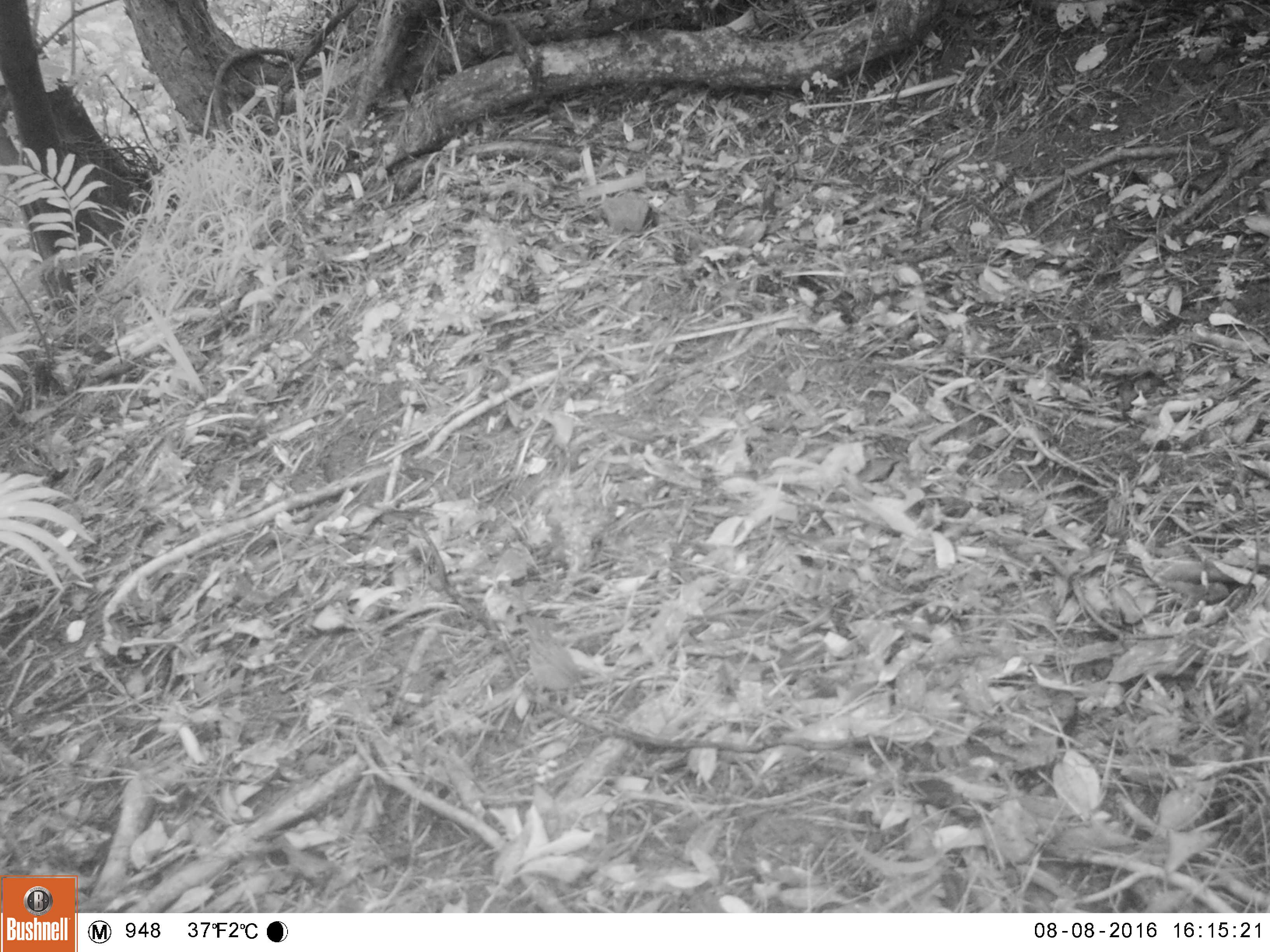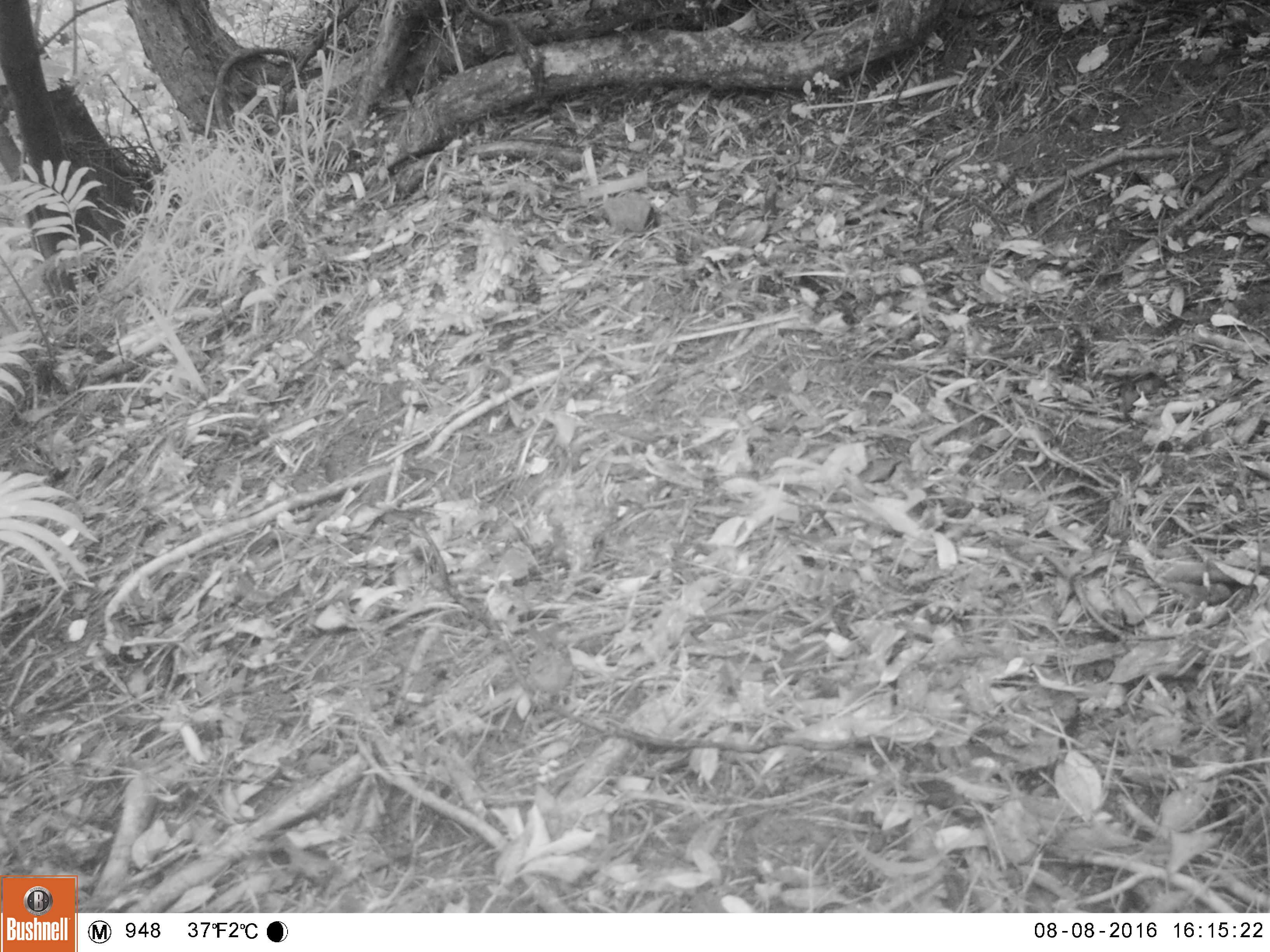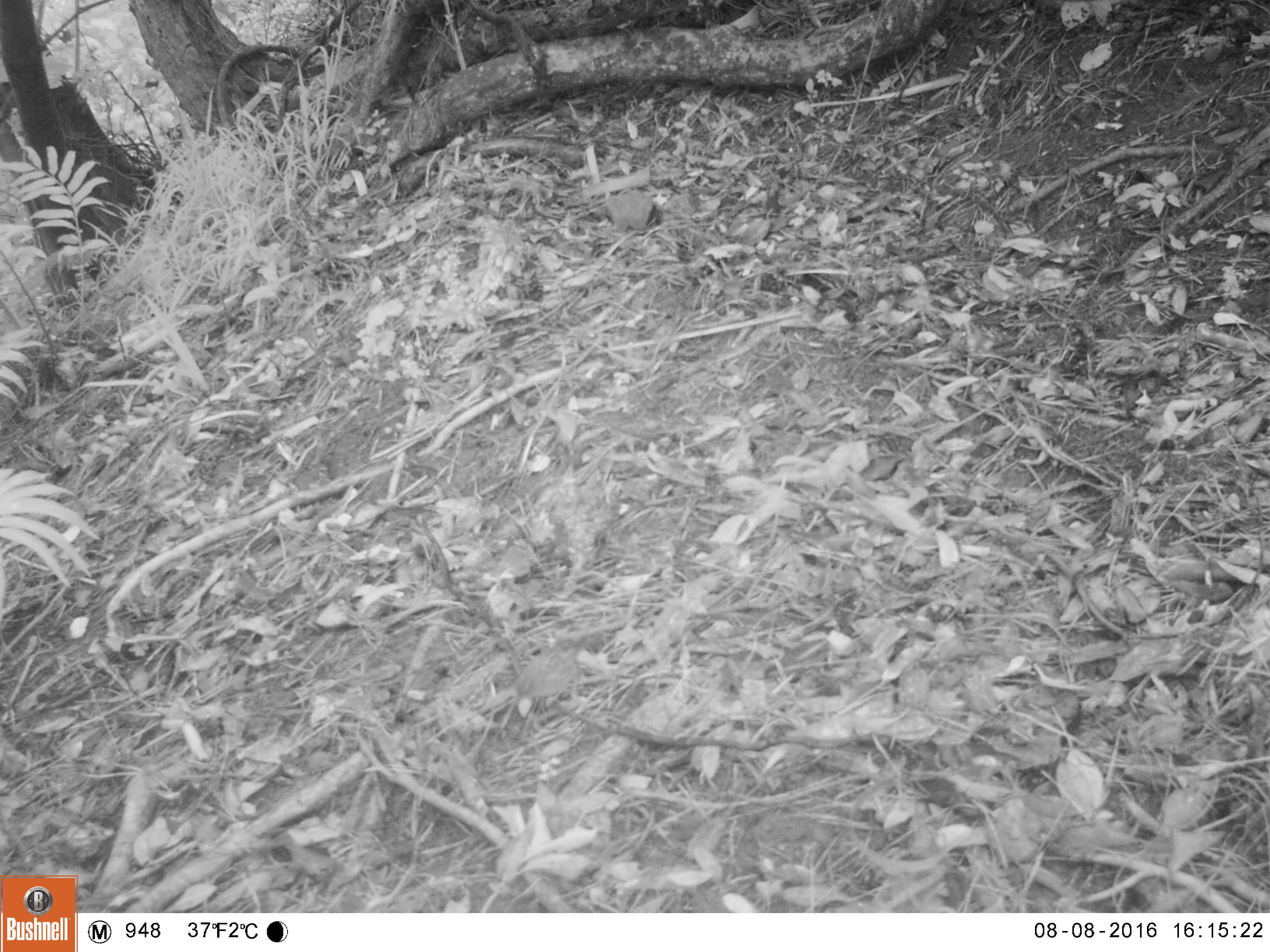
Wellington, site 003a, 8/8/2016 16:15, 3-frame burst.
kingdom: Animalia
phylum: Chordata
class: Aves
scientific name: Aves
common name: bird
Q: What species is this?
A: Bird (Aves).